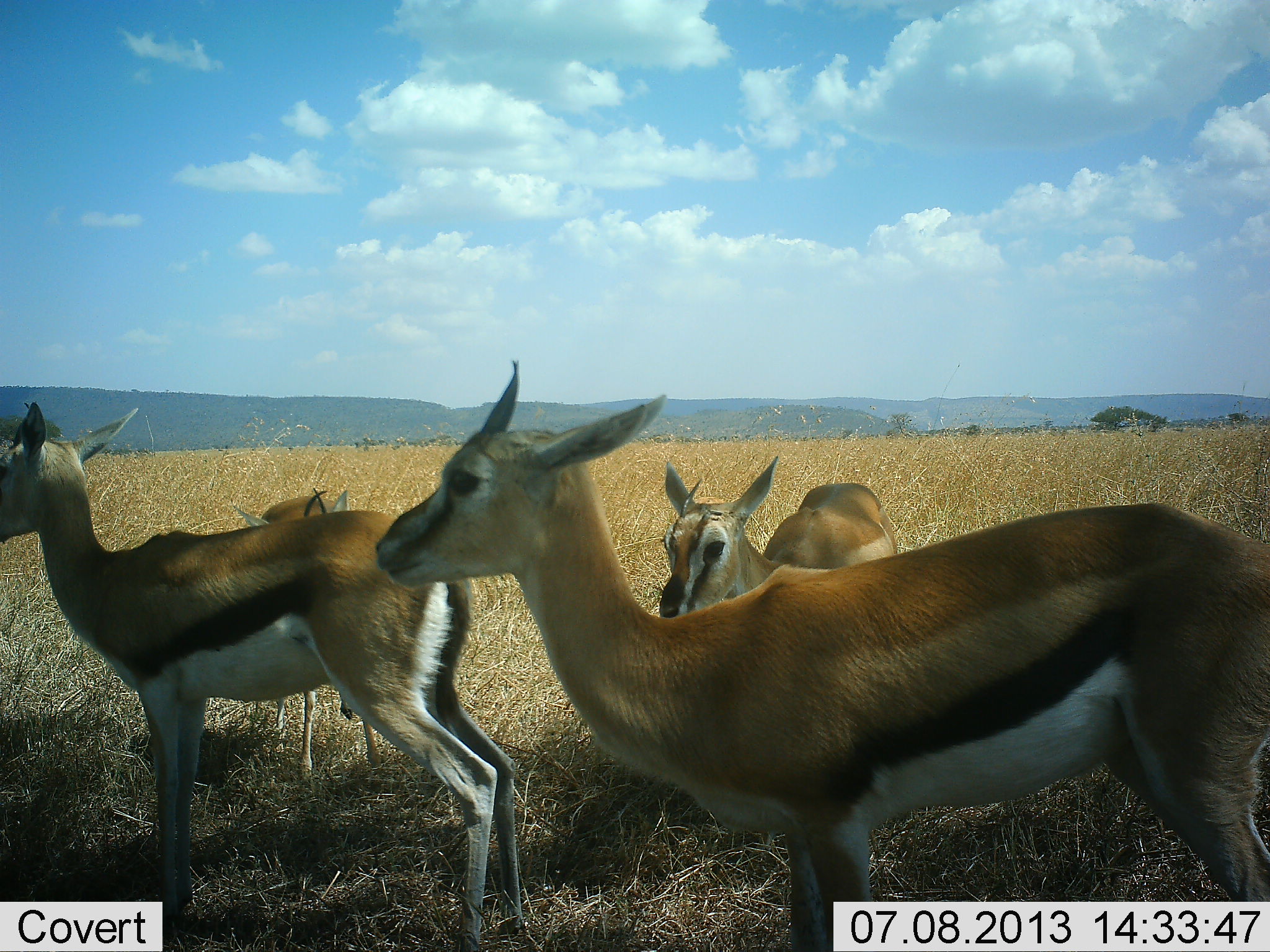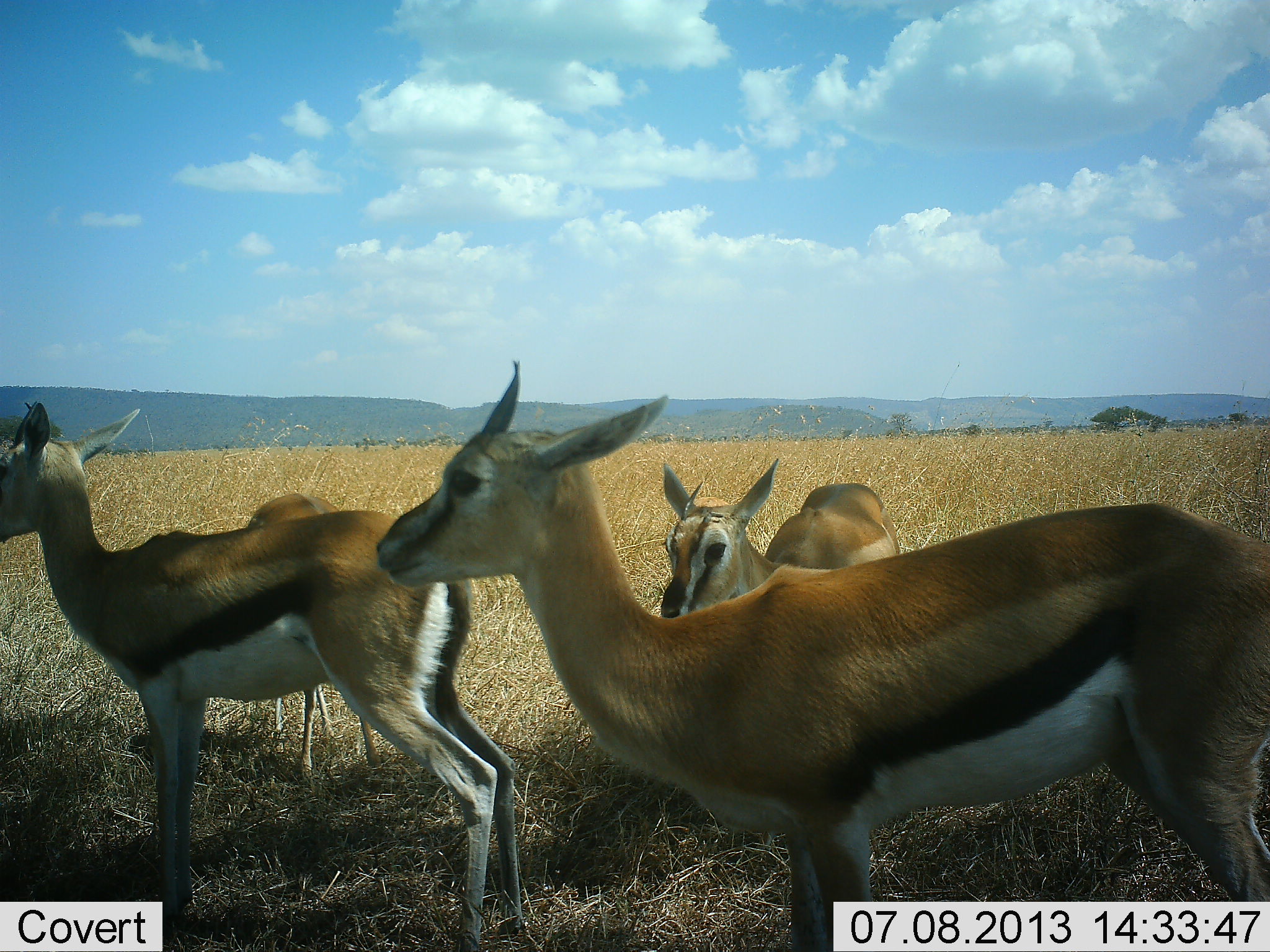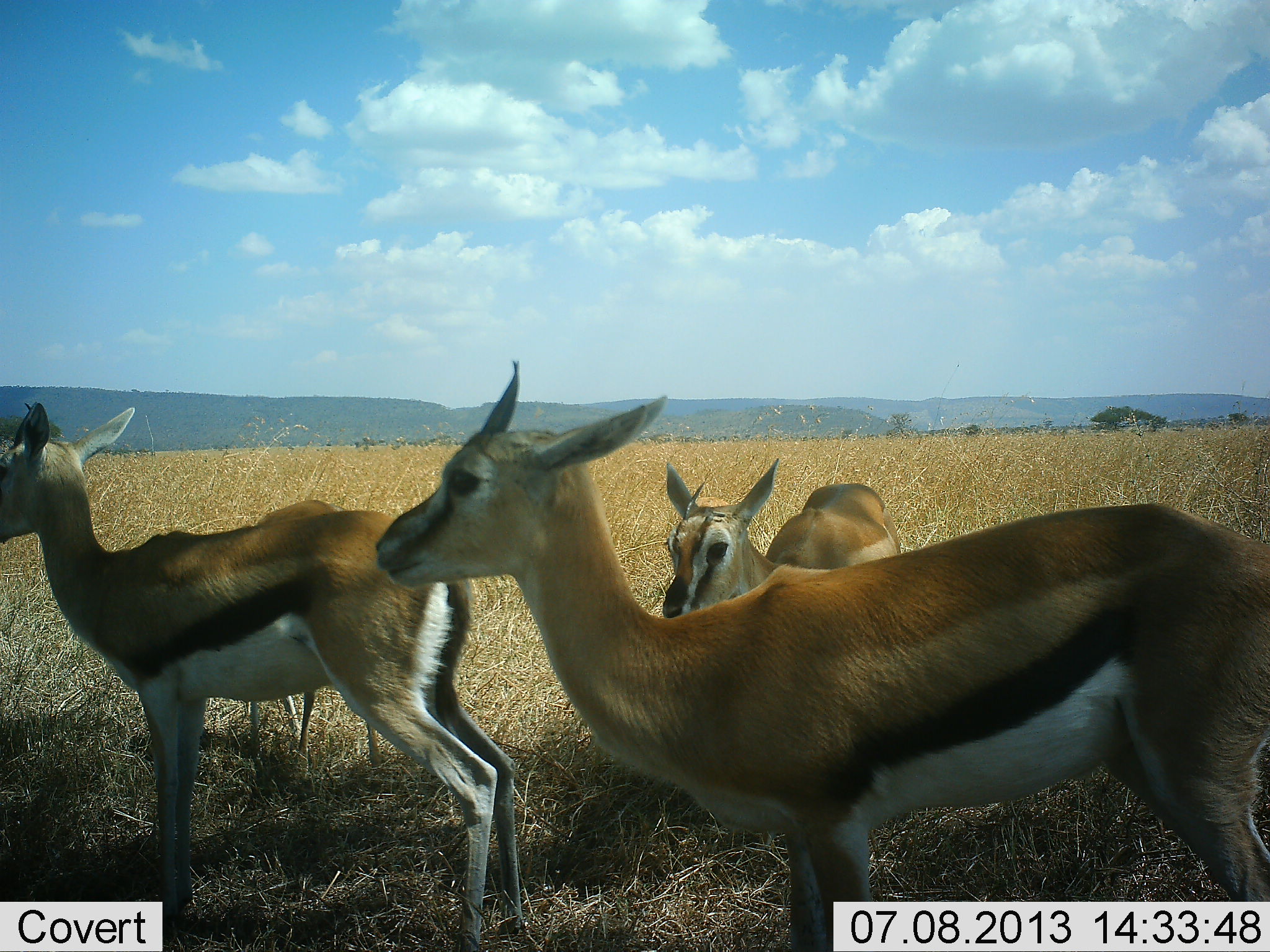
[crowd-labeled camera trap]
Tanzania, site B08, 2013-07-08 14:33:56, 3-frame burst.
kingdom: Animalia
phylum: Chordata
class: Mammalia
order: Artiodactyla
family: Bovidae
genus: Eudorcas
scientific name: Eudorcas thomsonii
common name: thomson's gazelle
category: gazellethomsons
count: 4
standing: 89%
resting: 11%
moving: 11%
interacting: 7%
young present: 15%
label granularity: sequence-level